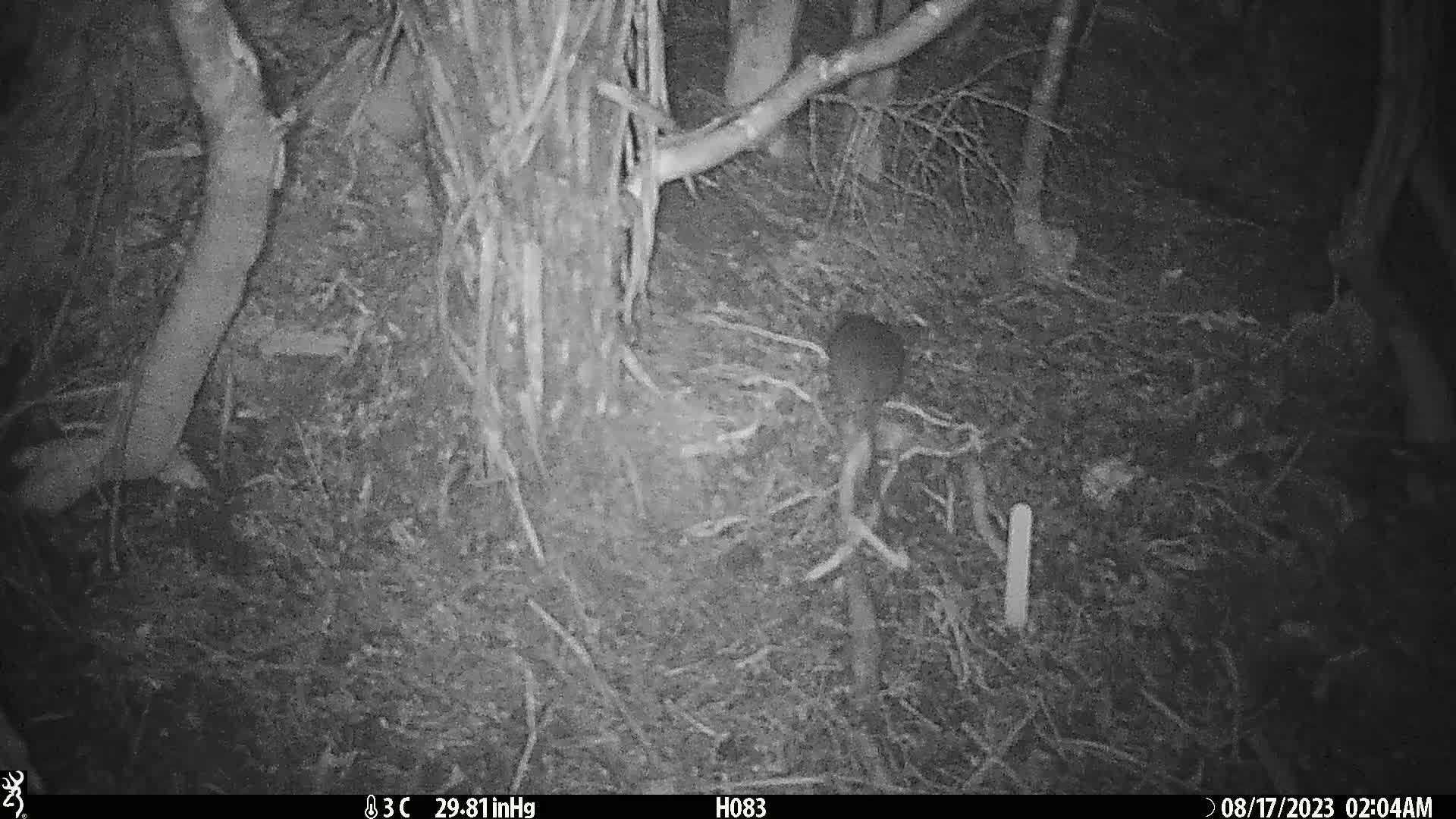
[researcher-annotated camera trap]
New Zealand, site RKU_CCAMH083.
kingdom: Animalia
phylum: Chordata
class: Mammalia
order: Rodentia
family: Muridae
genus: Rattus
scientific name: Rattus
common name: rat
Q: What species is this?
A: Rat (Rattus).